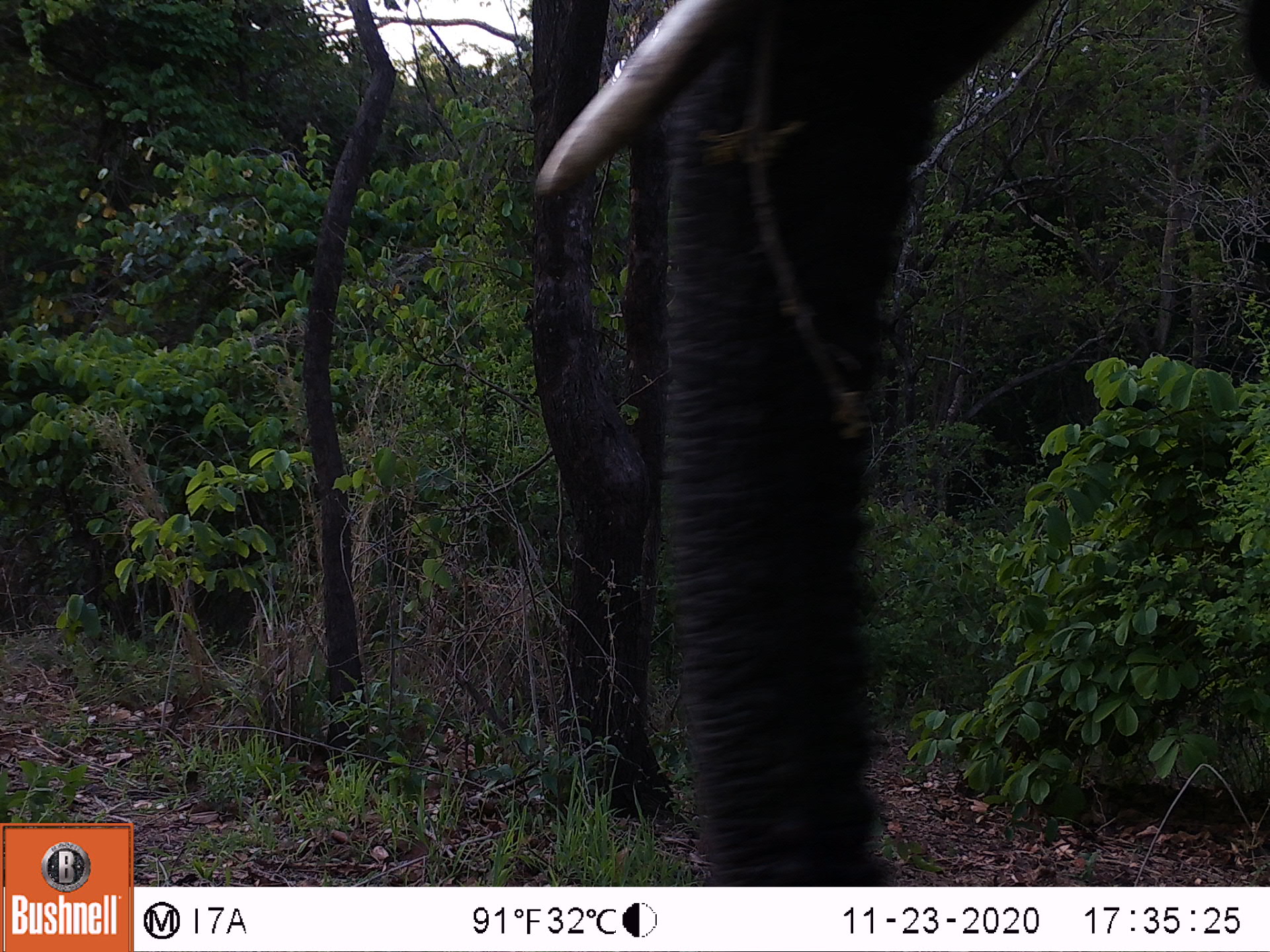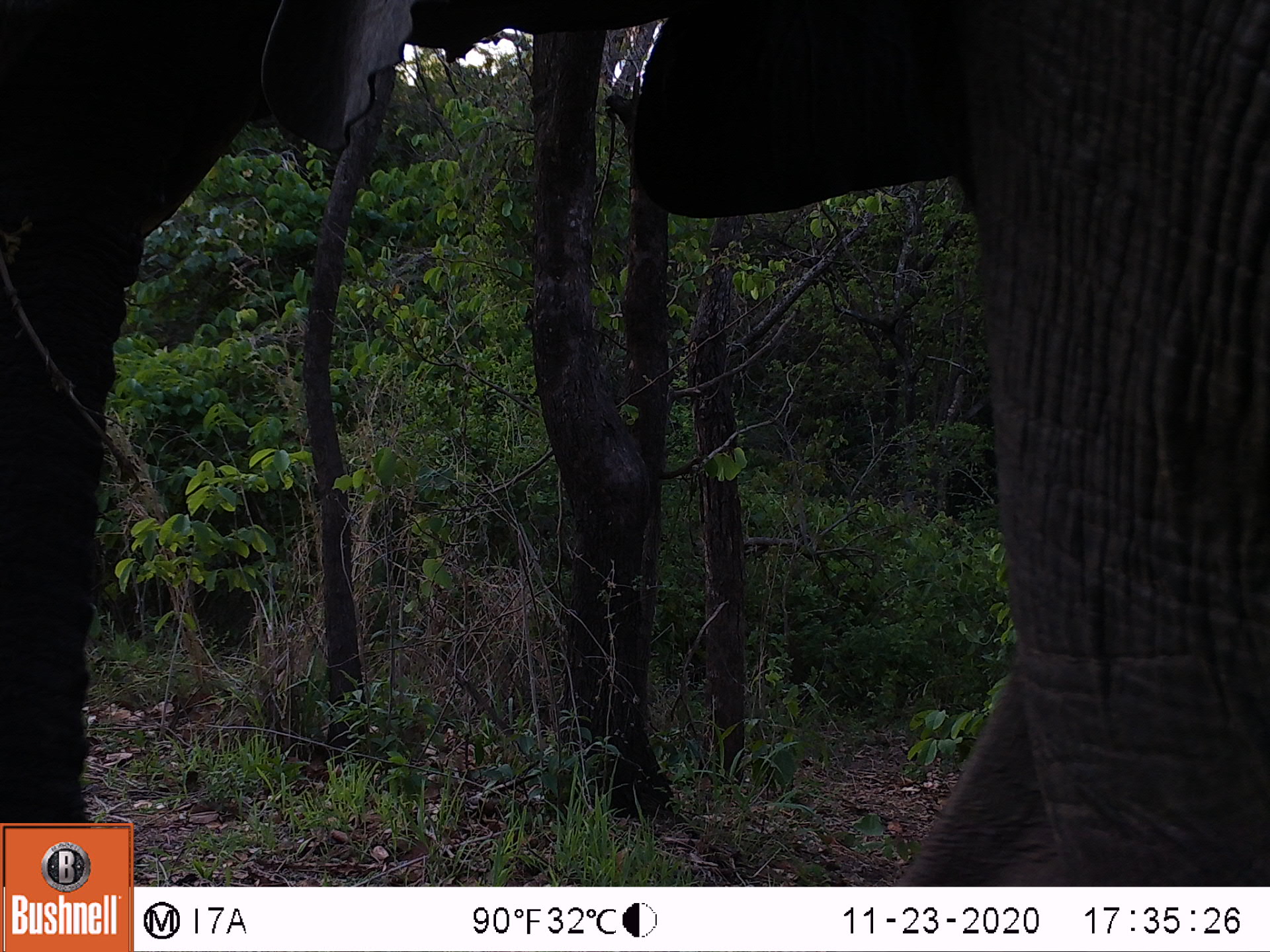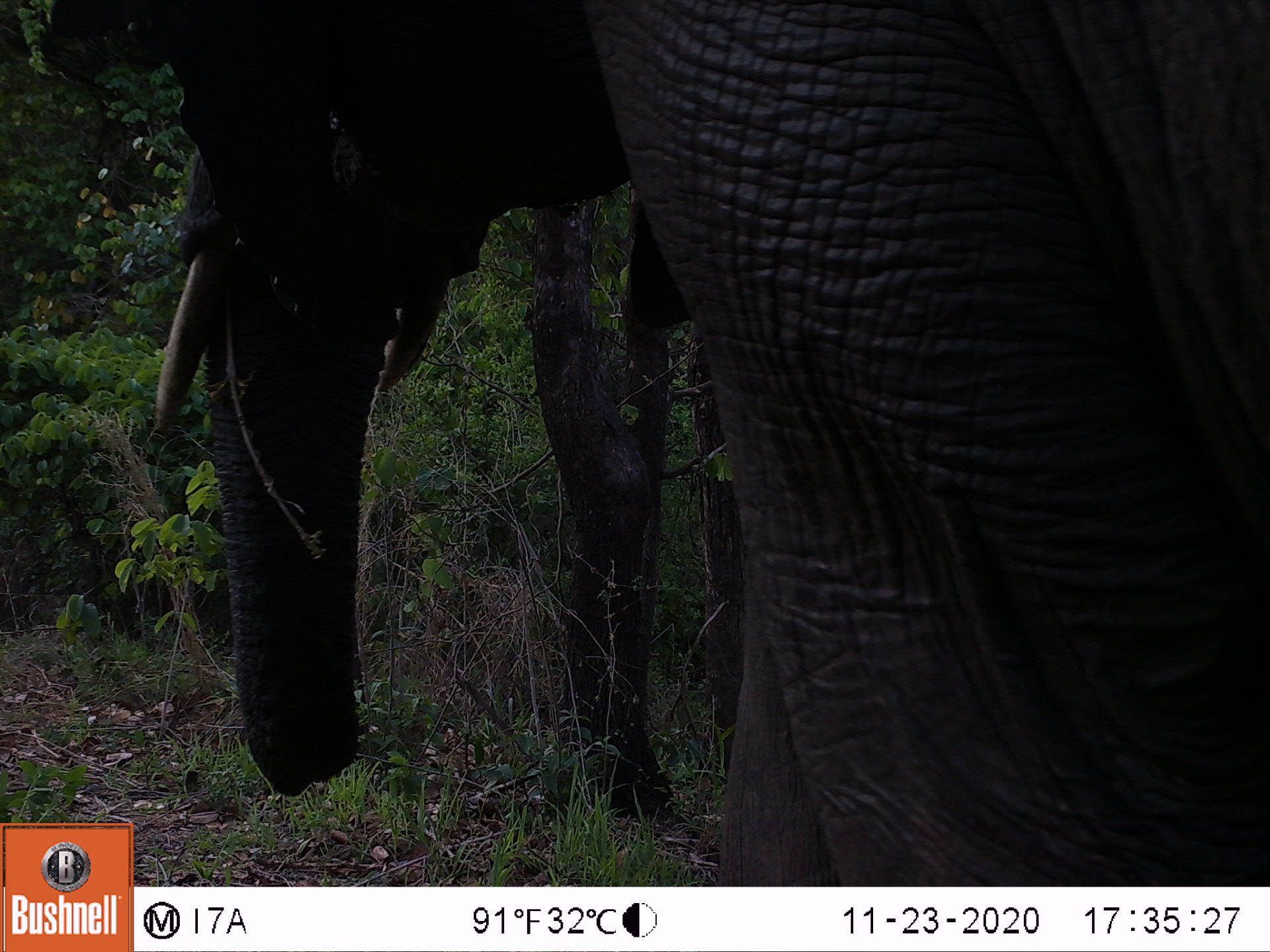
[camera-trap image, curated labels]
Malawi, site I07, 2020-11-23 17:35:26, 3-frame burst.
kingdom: Animalia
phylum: Chordata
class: Mammalia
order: Proboscidea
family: Elephantidae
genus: Loxodonta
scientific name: Loxodonta africana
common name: african savanna elephant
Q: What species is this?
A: African savanna elephant (Loxodonta africana).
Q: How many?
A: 1.